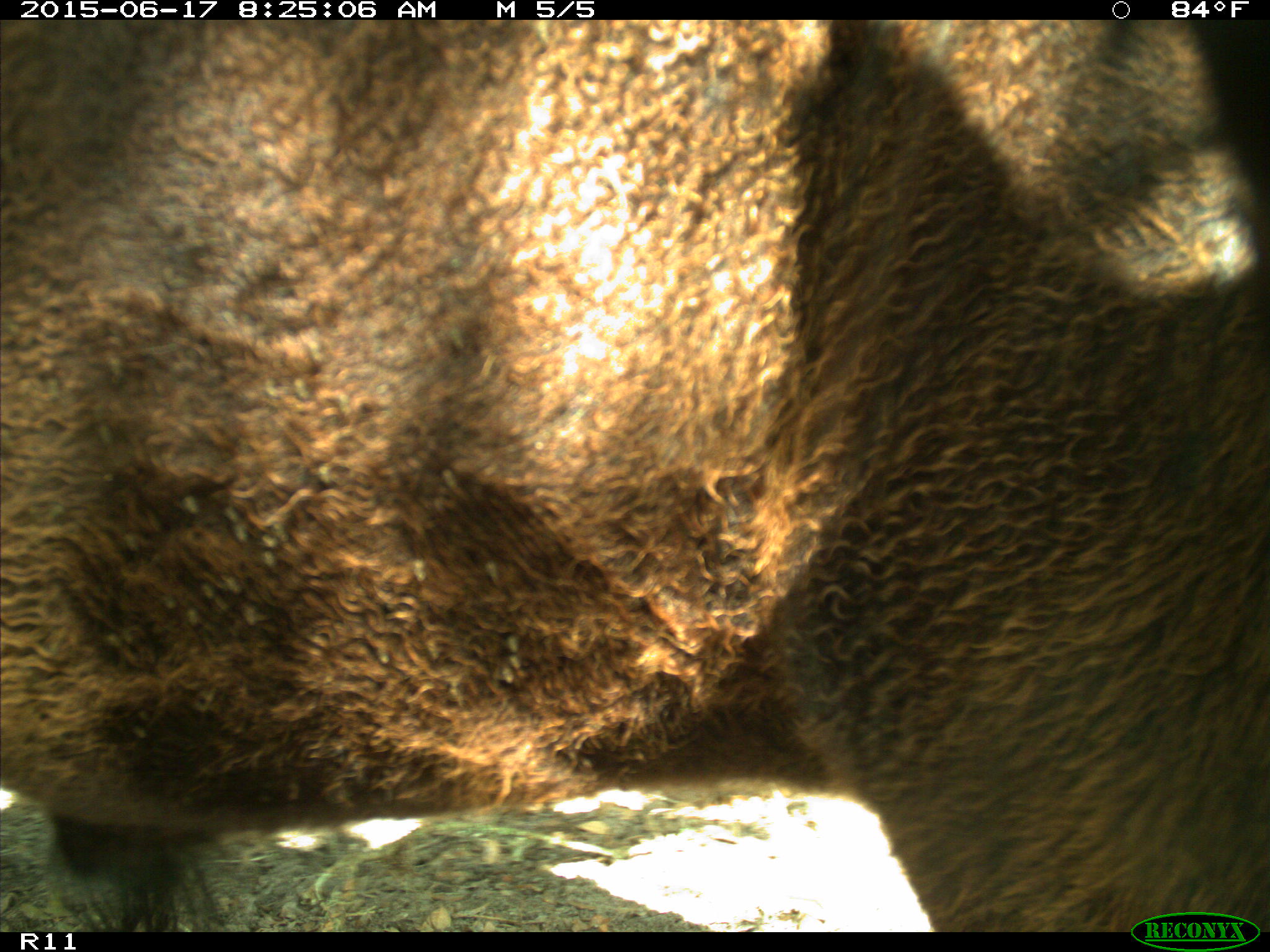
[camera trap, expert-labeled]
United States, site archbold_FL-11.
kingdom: Animalia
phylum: Chordata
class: Mammalia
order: Artiodactyla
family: Bovidae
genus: Bos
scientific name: Bos taurus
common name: domestic cow